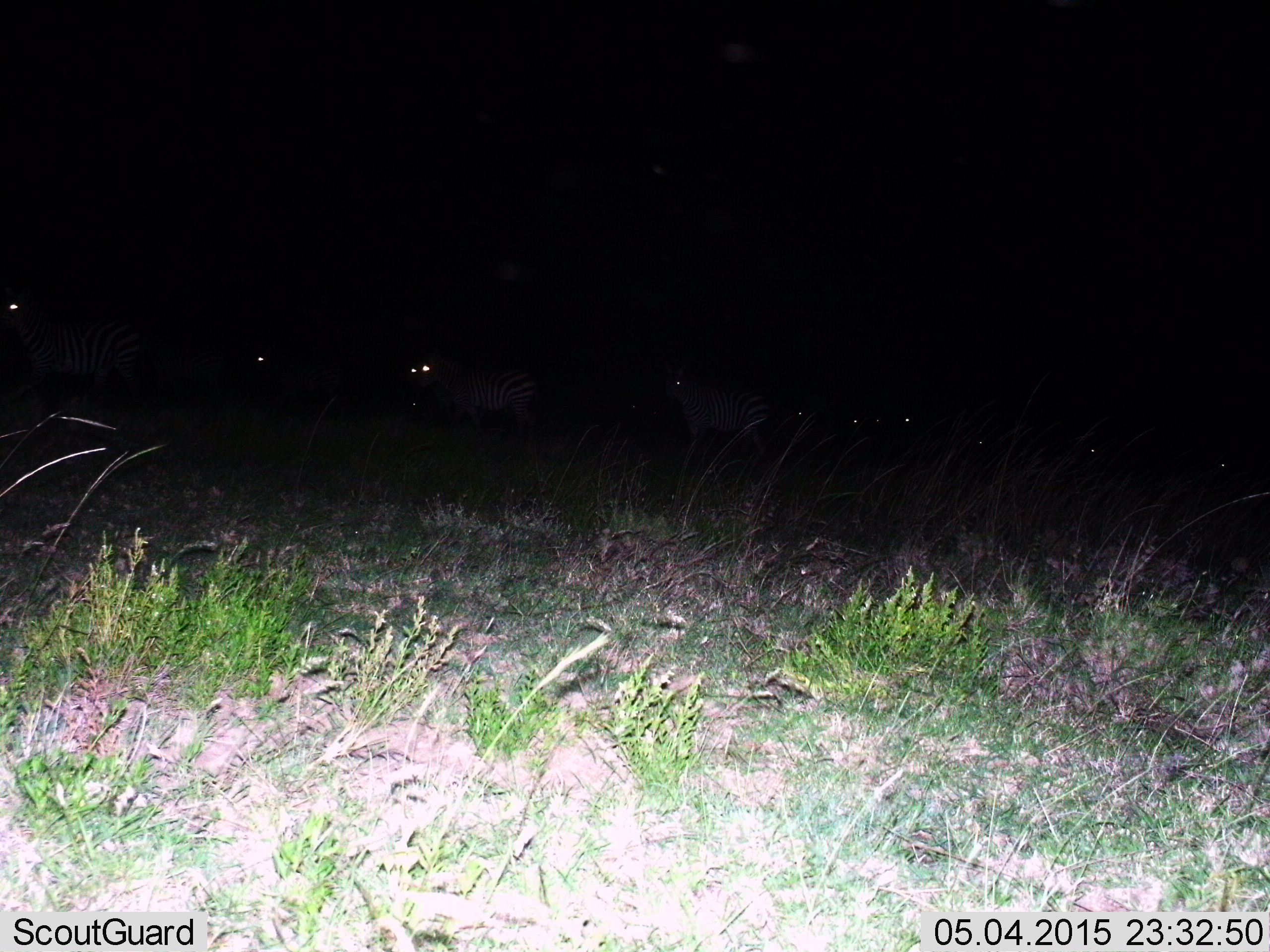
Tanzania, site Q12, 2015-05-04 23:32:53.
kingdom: Animalia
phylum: Chordata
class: Mammalia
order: Perissodactyla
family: Equidae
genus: Equus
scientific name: Equus quagga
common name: plains zebra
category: zebra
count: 11-50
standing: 50%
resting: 0%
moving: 70%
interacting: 0%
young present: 0%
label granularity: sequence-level